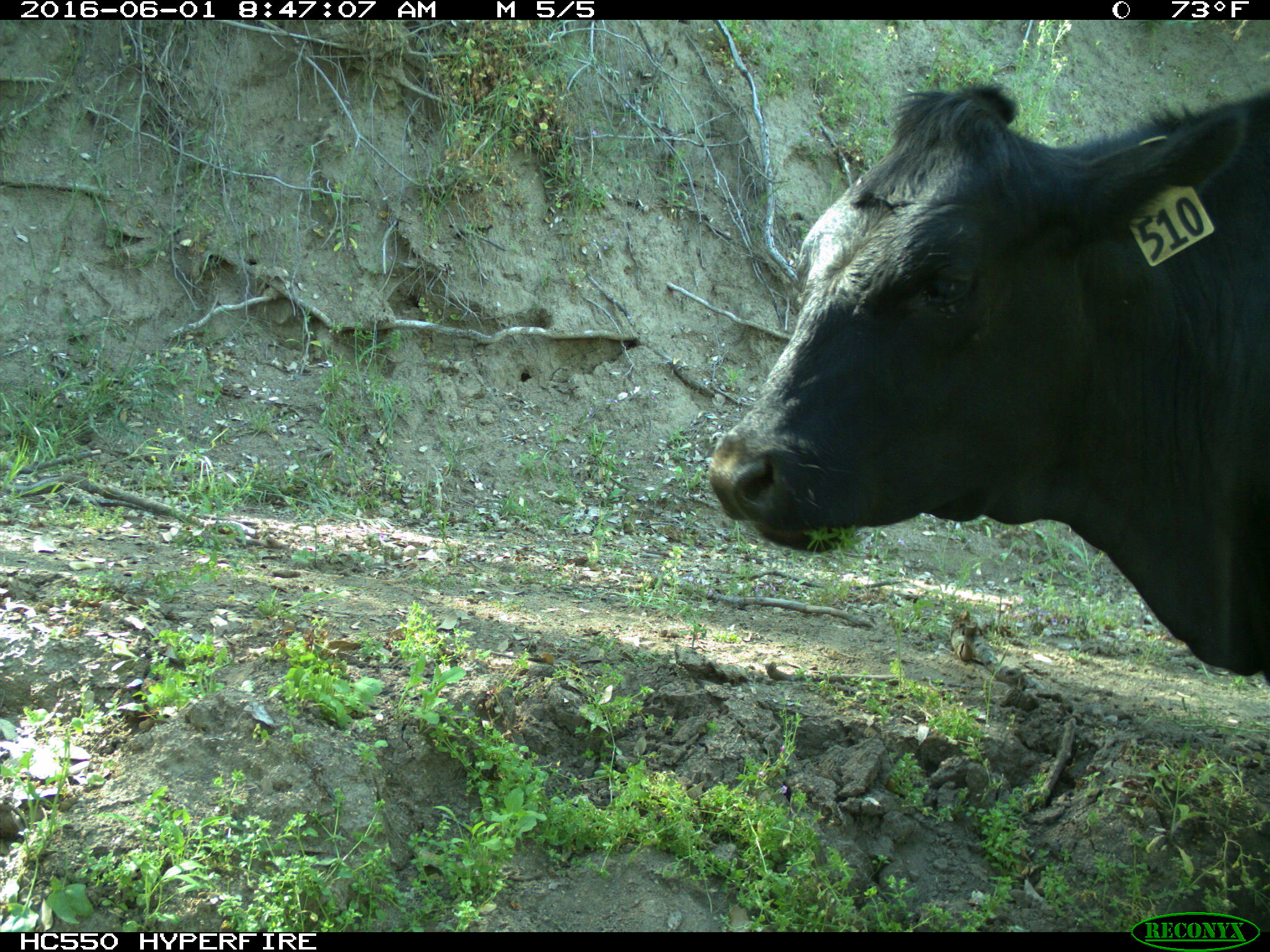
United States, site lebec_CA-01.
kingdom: Animalia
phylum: Chordata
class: Mammalia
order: Artiodactyla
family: Bovidae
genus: Bos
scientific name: Bos taurus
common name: domestic cow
Bos taurus (domestic cow).